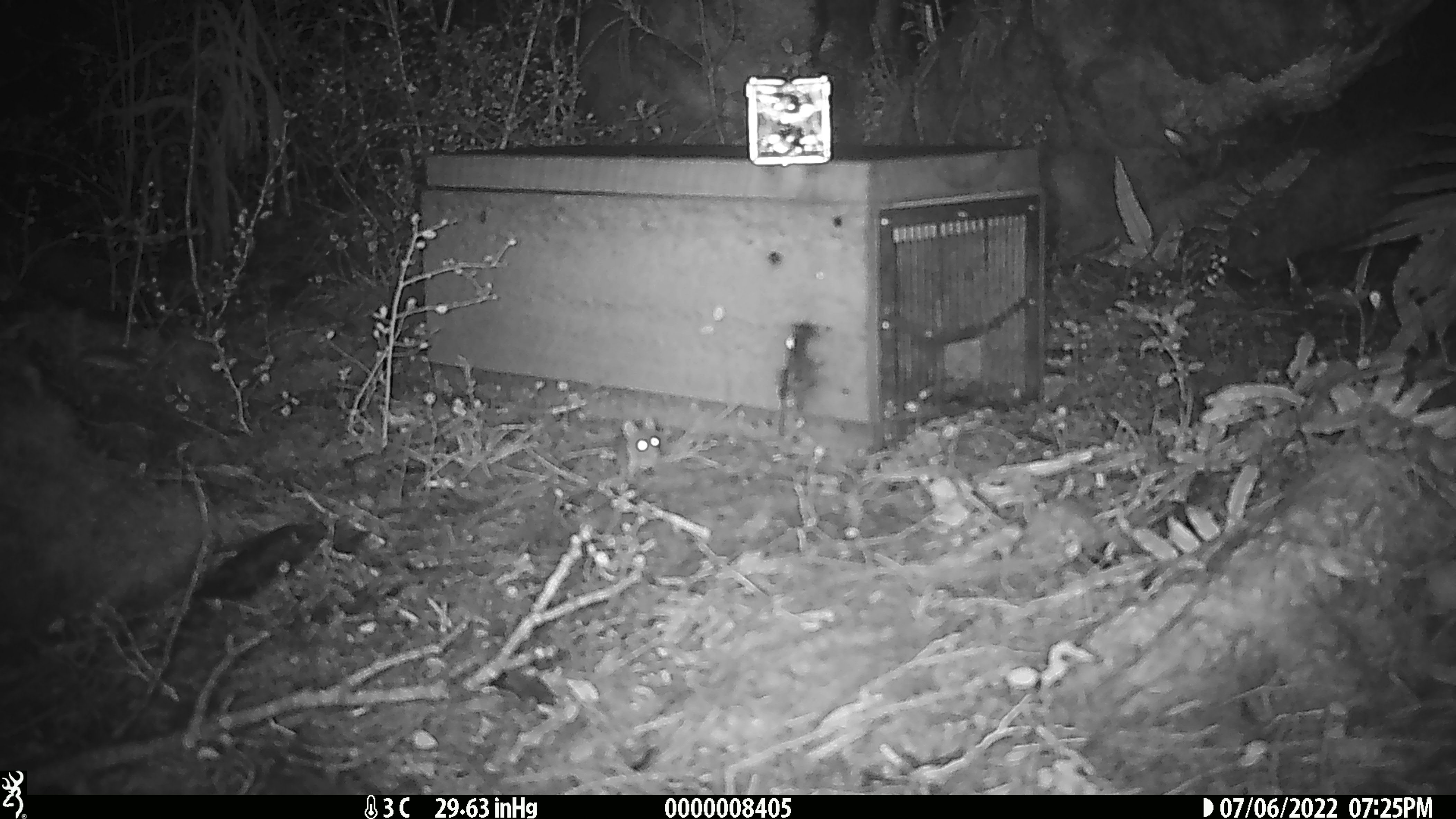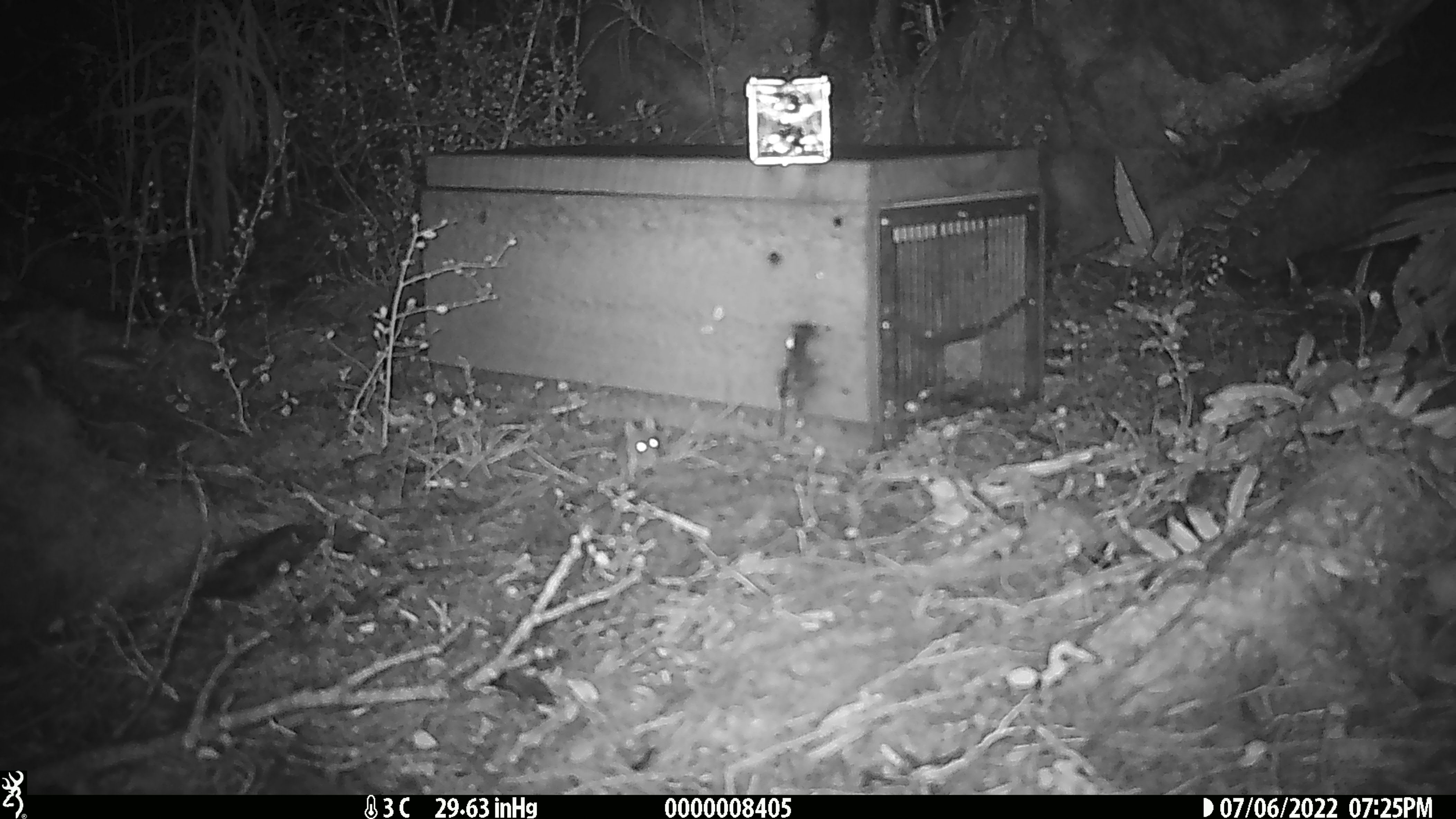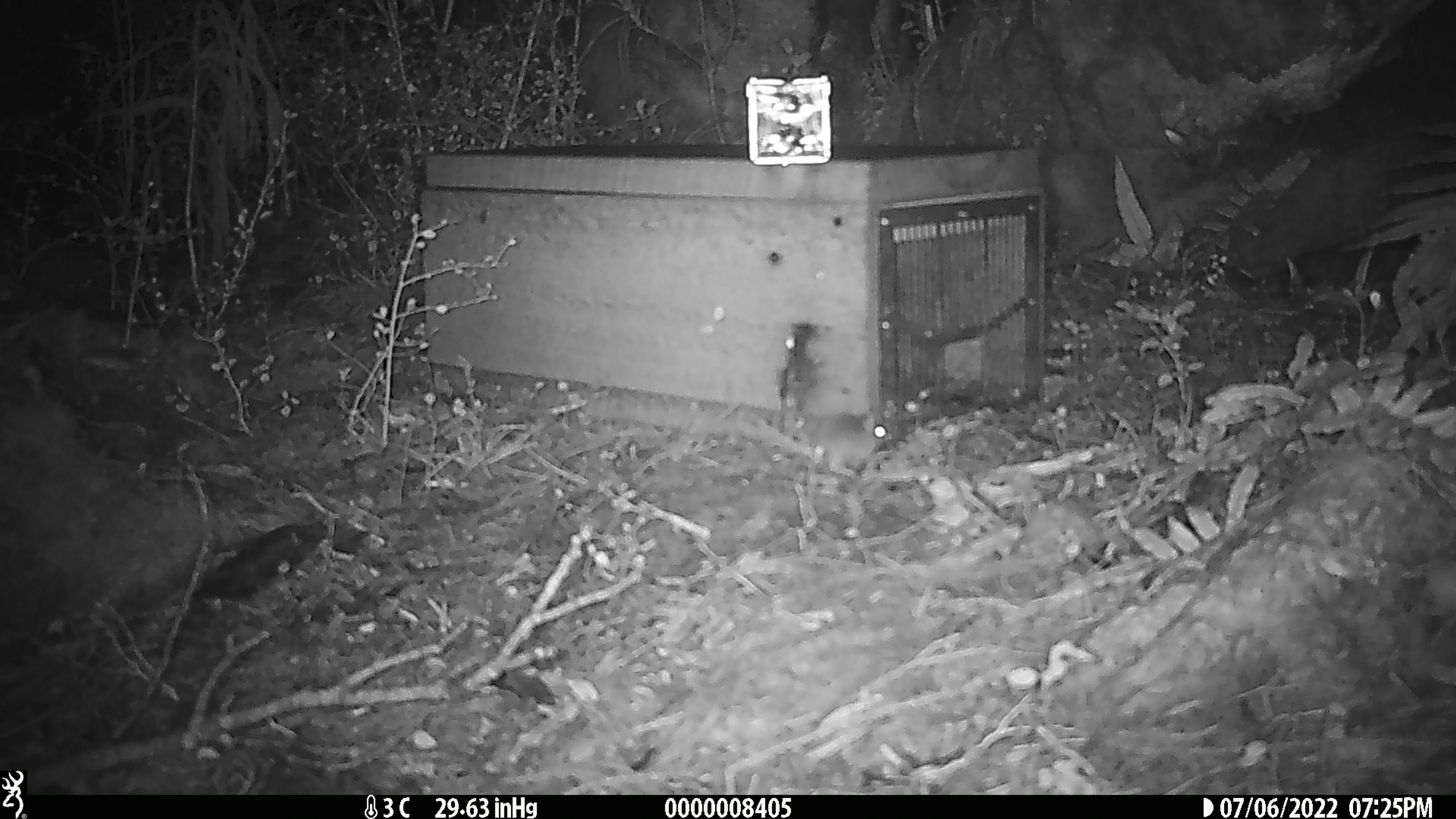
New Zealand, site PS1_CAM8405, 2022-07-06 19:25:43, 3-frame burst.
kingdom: Animalia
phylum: Chordata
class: Mammalia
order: Rodentia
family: Muridae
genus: Mus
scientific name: Mus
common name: mouse